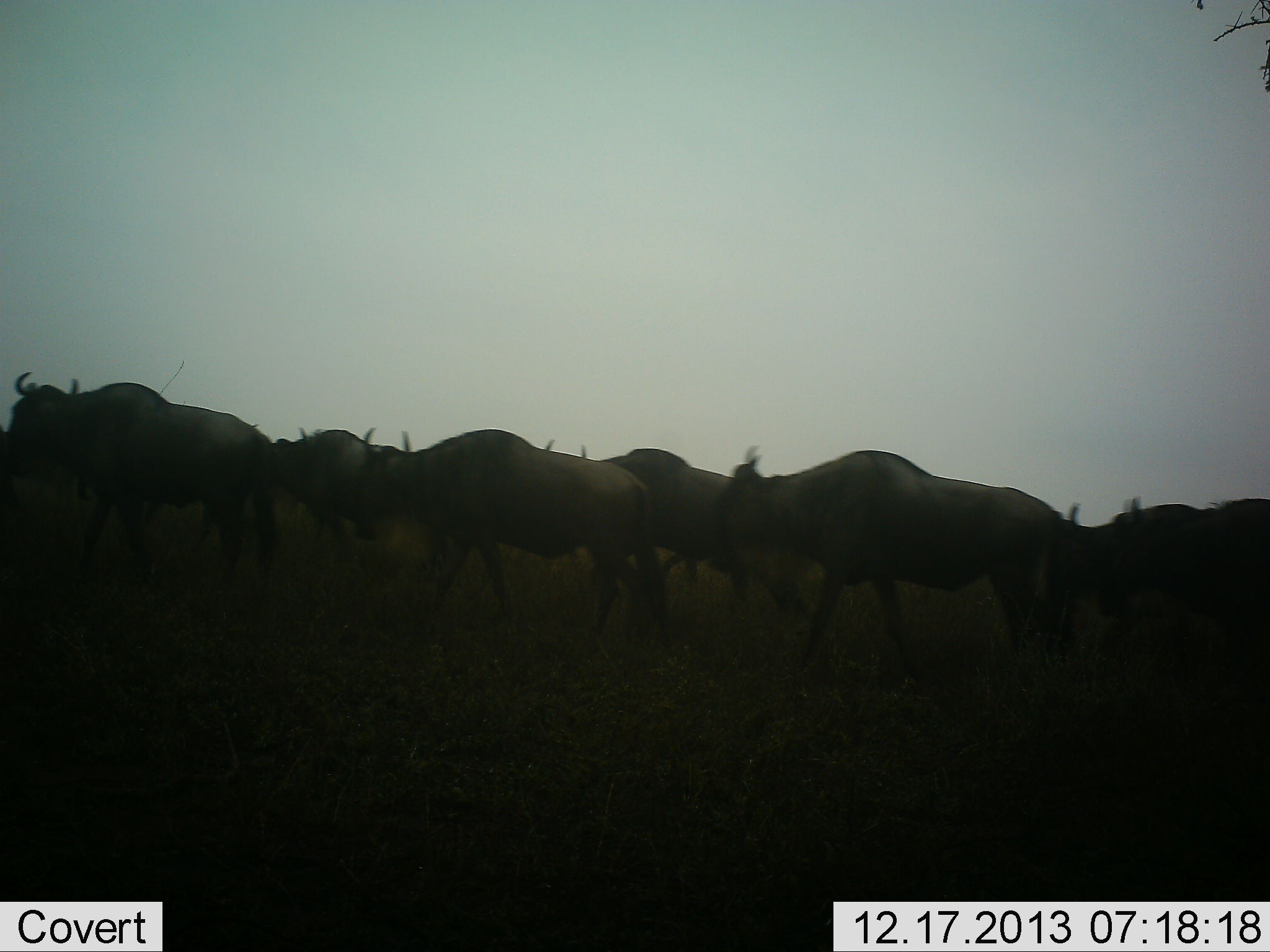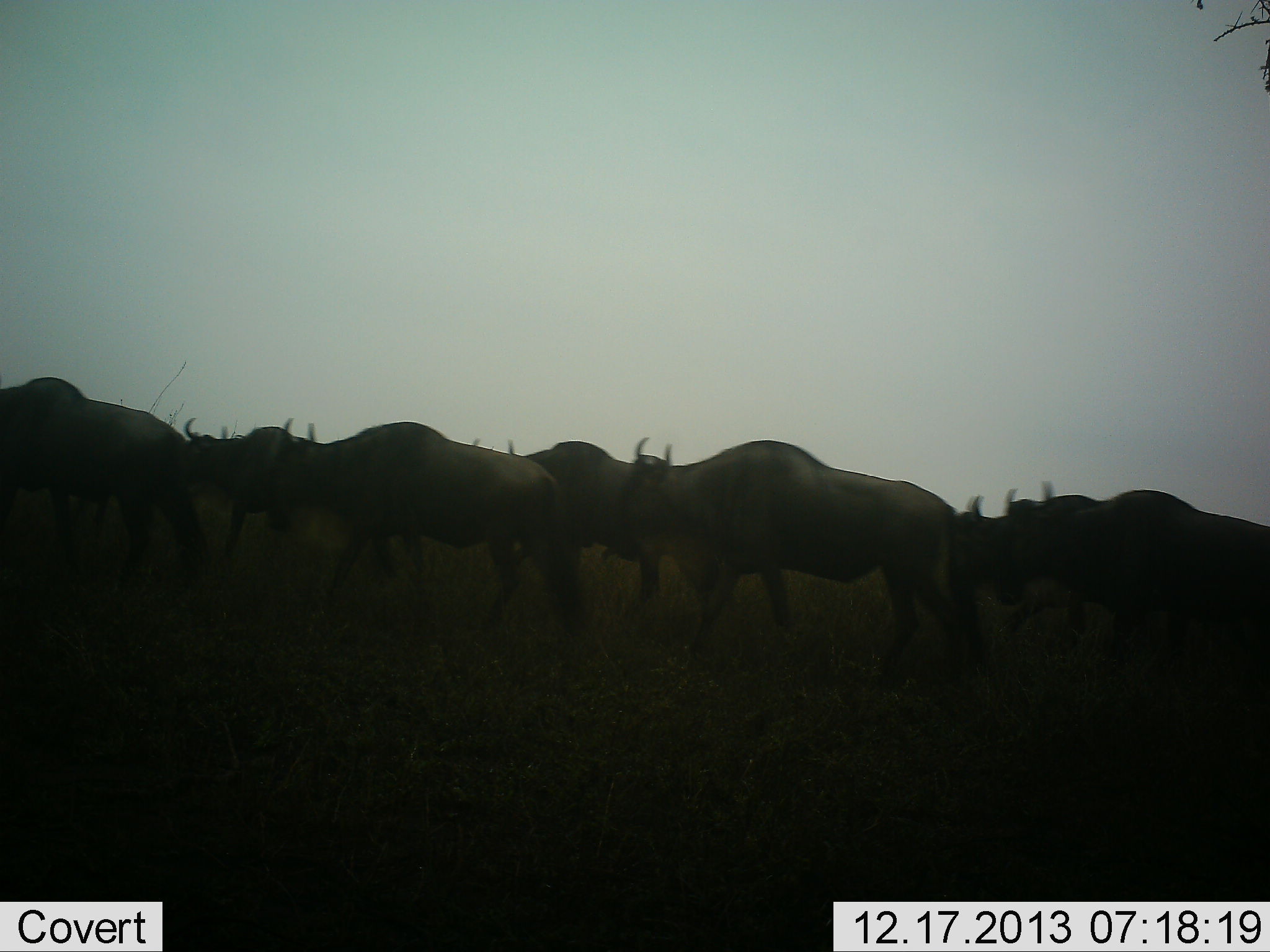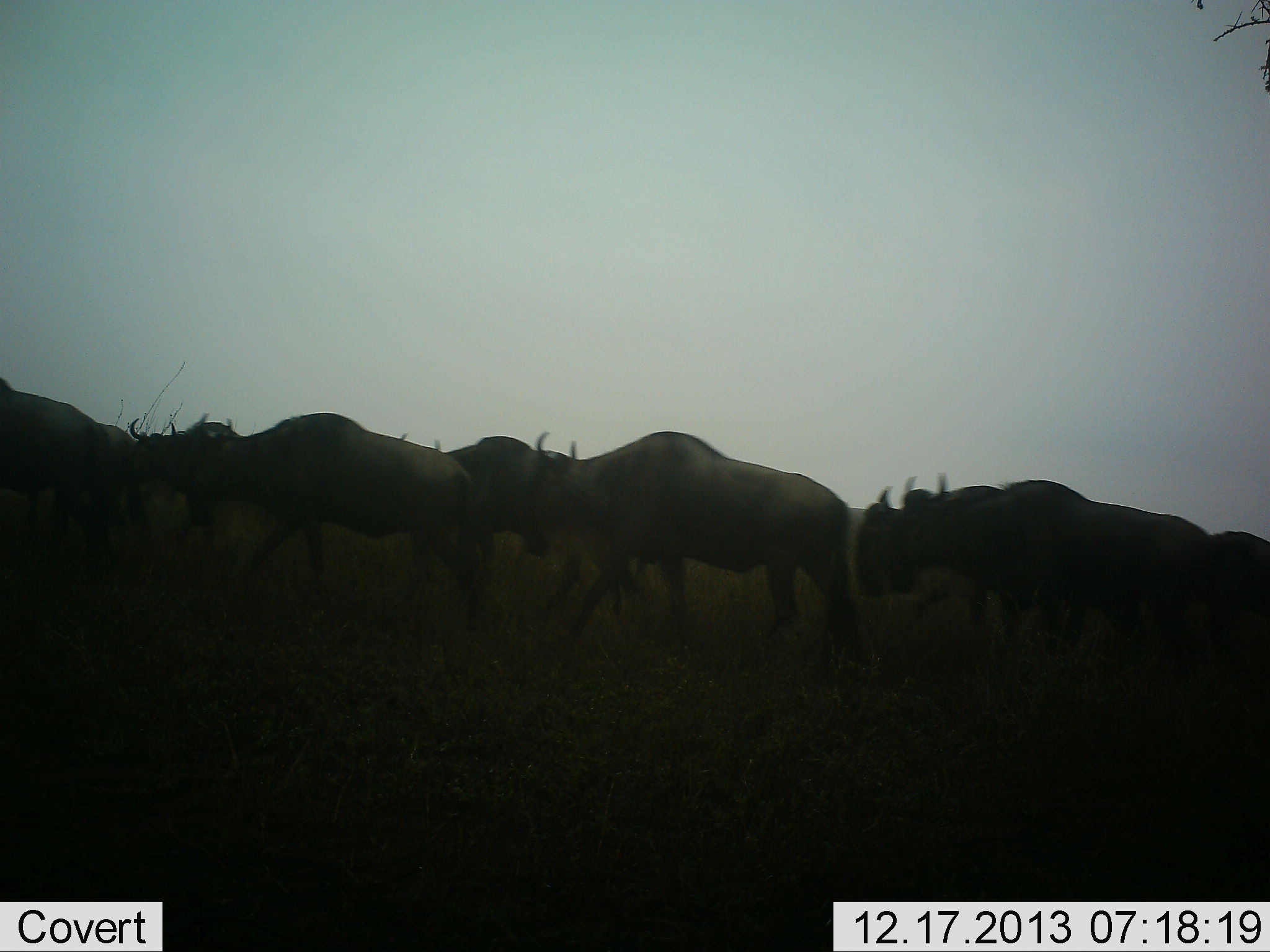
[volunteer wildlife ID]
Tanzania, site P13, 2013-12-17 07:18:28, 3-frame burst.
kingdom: Animalia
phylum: Chordata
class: Mammalia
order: Artiodactyla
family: Bovidae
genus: Connochaetes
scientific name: Connochaetes taurinus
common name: blue wildebeest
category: wildebeest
Wildebeest (blue wildebeest) (Connochaetes taurinus), count 10. Behavior (volunteer vote fractions): standing 0%, resting 0%, moving 100%, interacting 0%. Young present (vote fraction): 0%. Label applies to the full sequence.